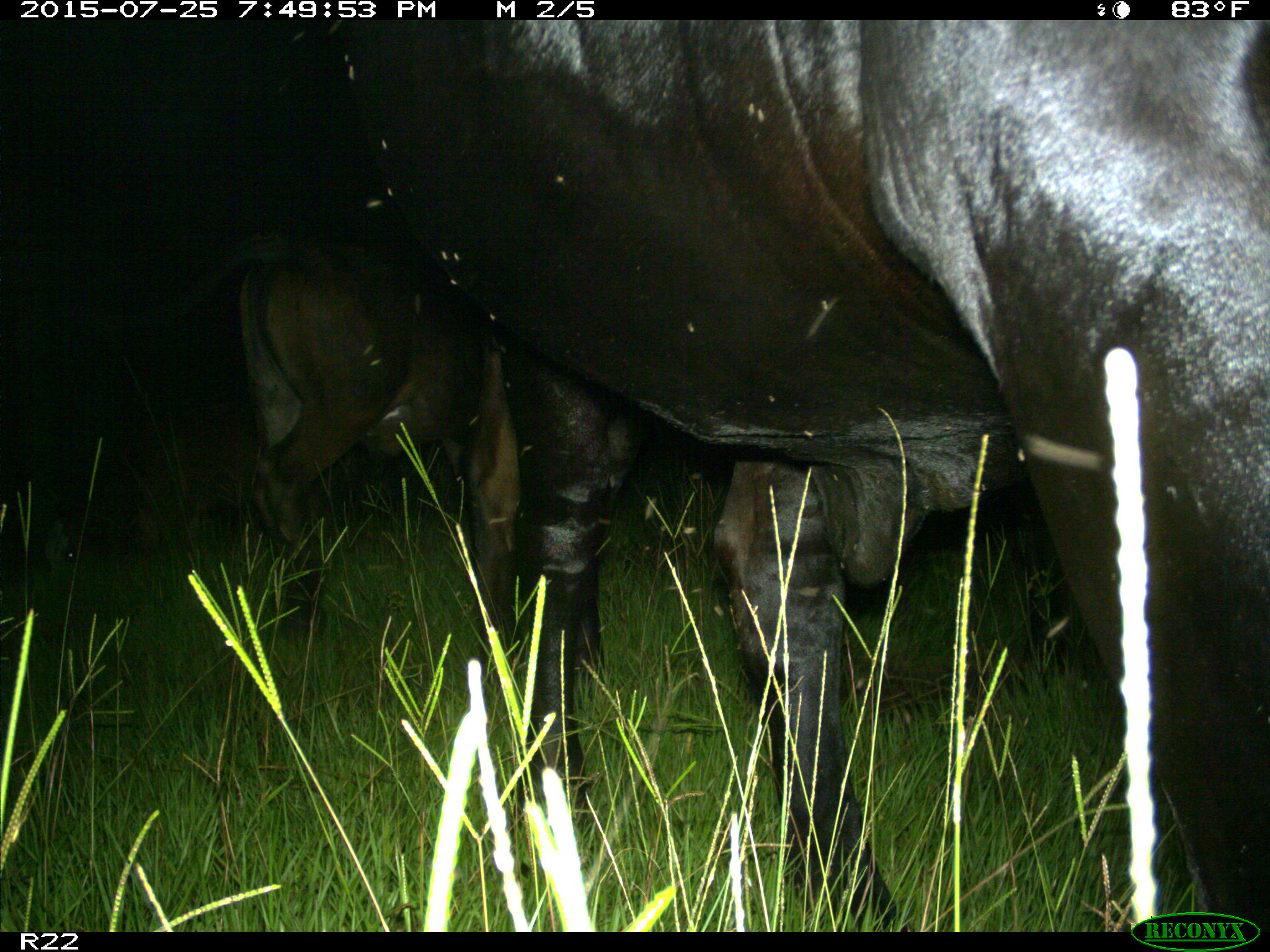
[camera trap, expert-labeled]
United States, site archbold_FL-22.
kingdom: Animalia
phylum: Chordata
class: Mammalia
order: Artiodactyla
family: Bovidae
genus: Bos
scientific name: Bos taurus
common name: domestic cow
Bos taurus (domestic cow).